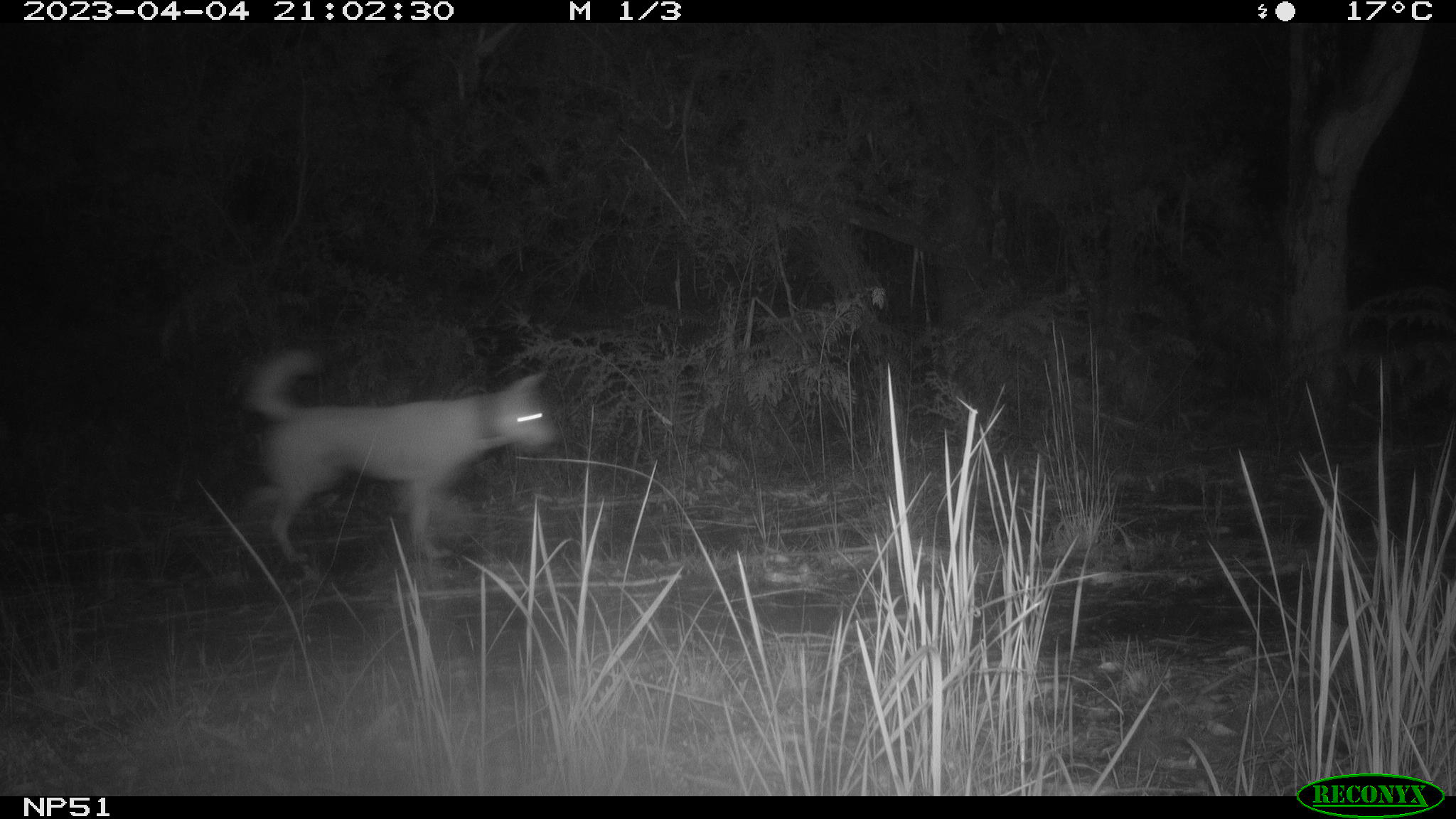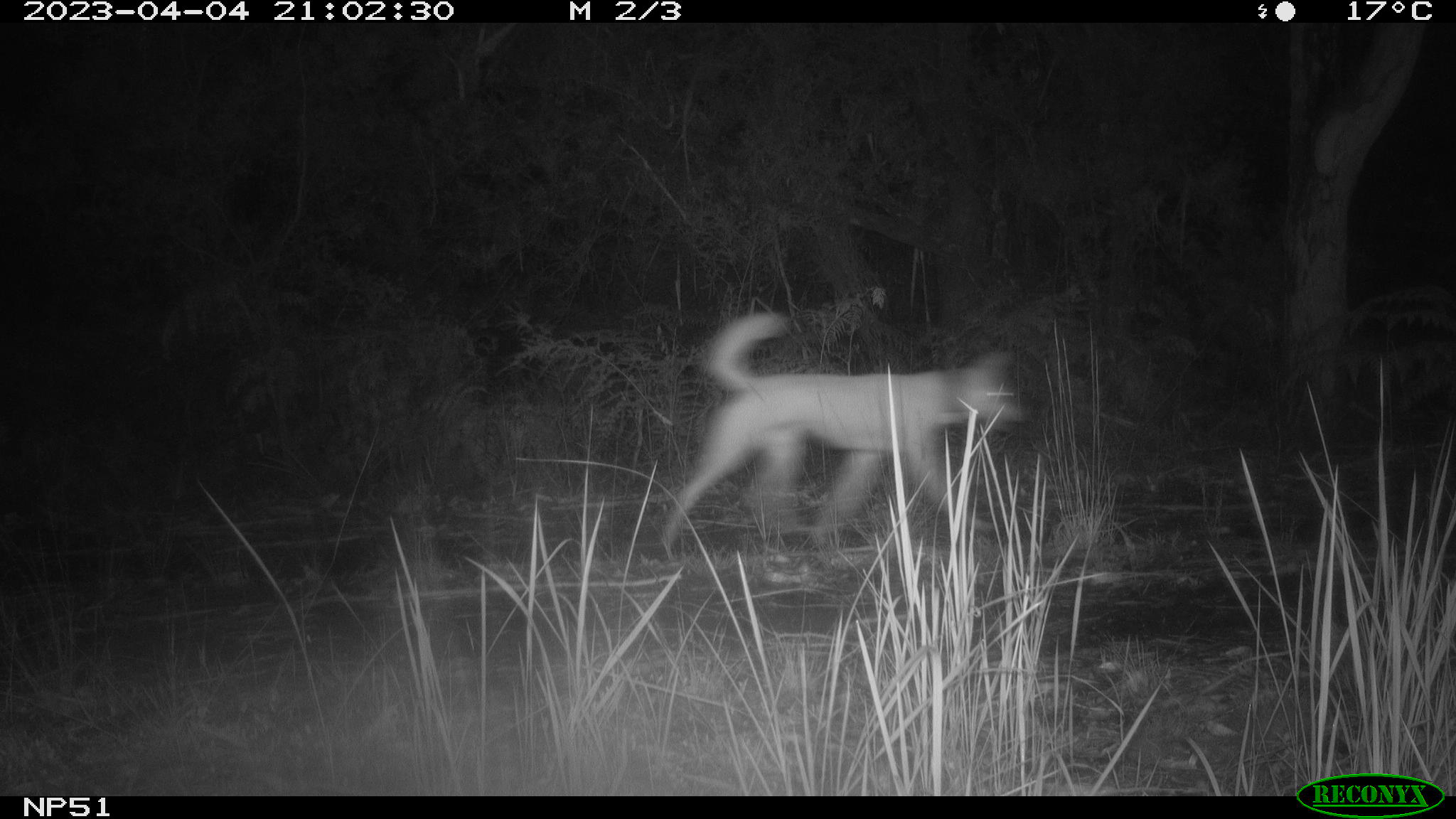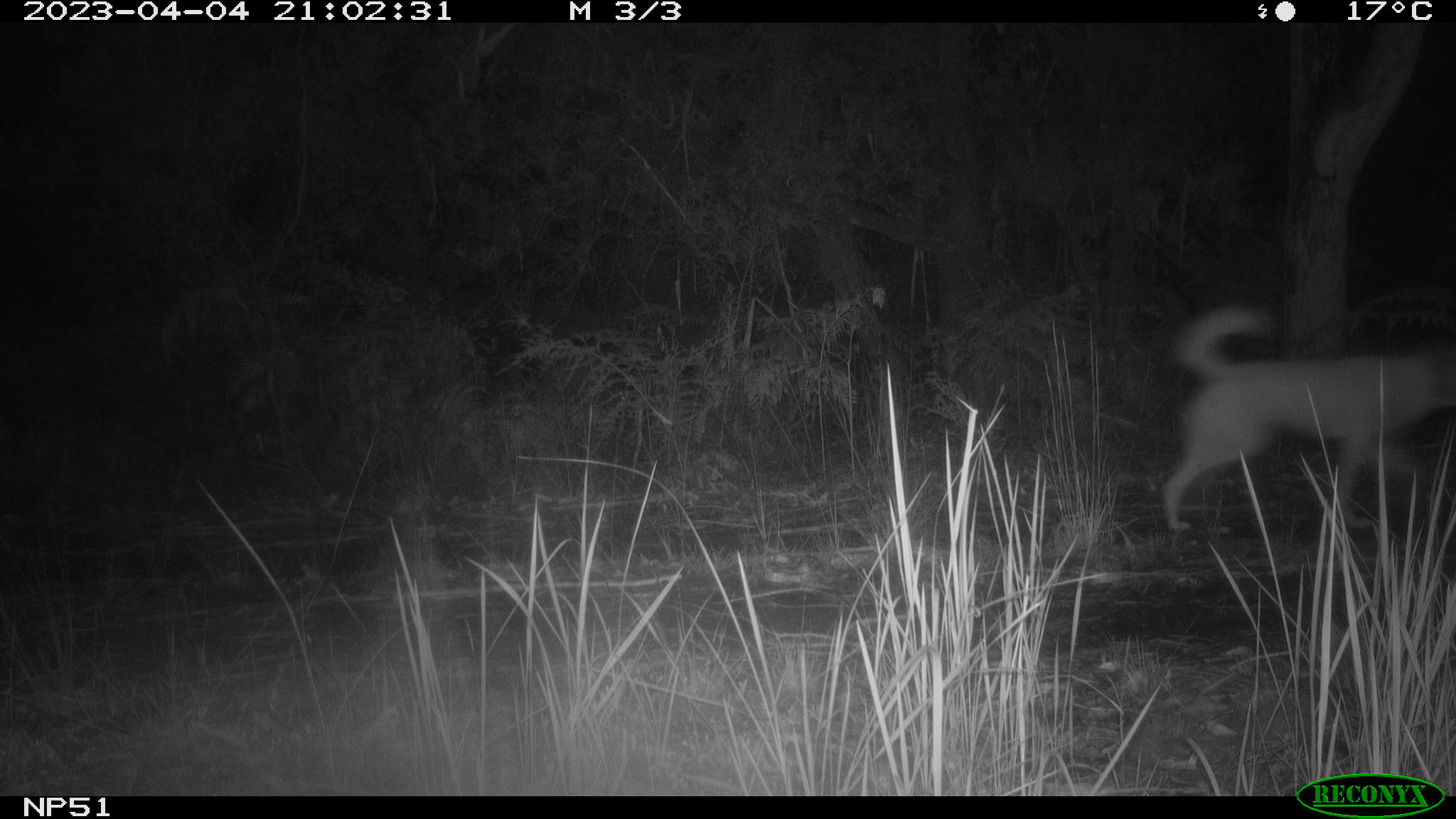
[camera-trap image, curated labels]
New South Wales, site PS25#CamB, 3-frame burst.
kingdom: Animalia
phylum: Chordata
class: Mammalia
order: Carnivora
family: Canidae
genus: Canis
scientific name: Canis familiaris dingo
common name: dingo